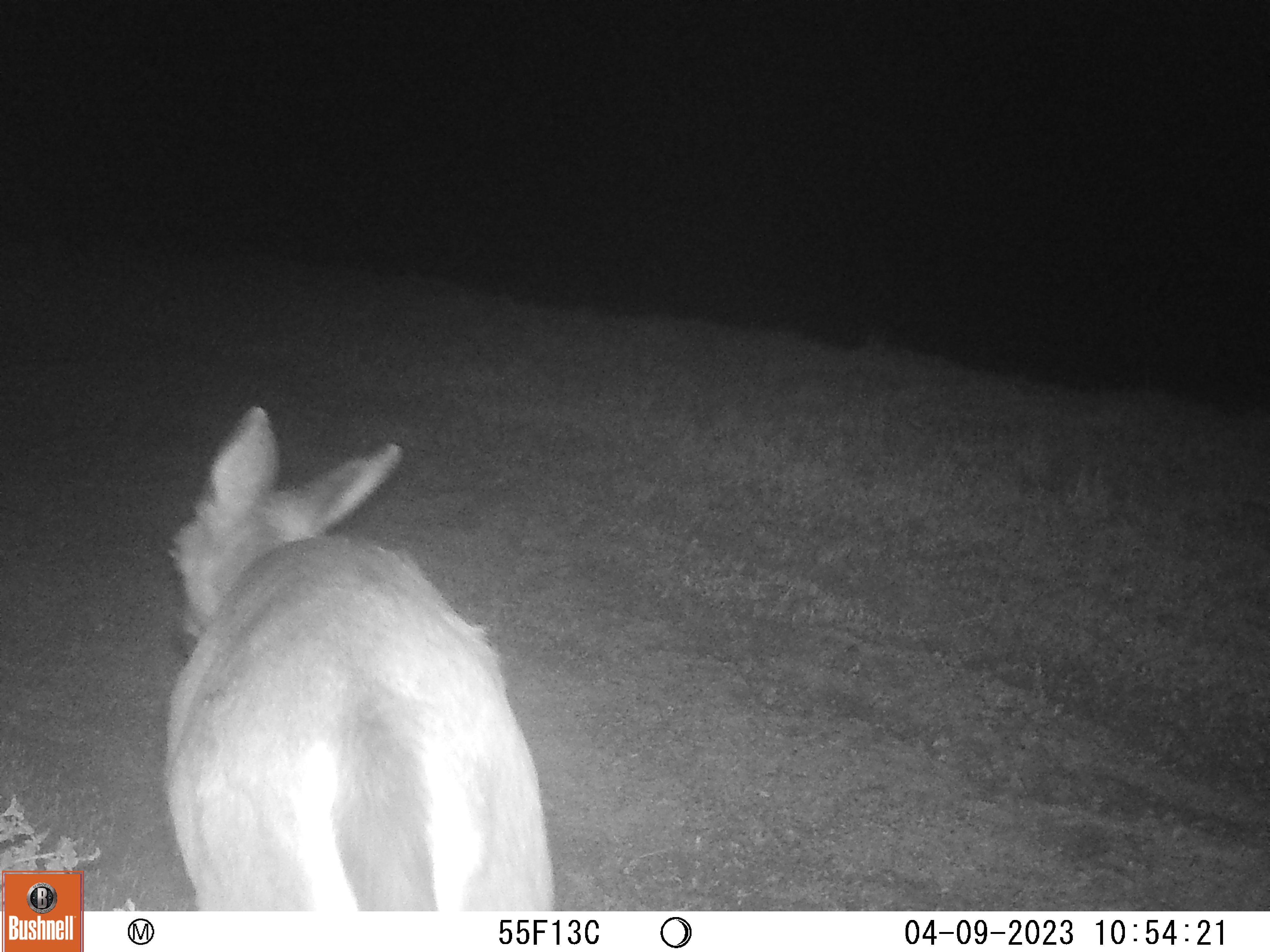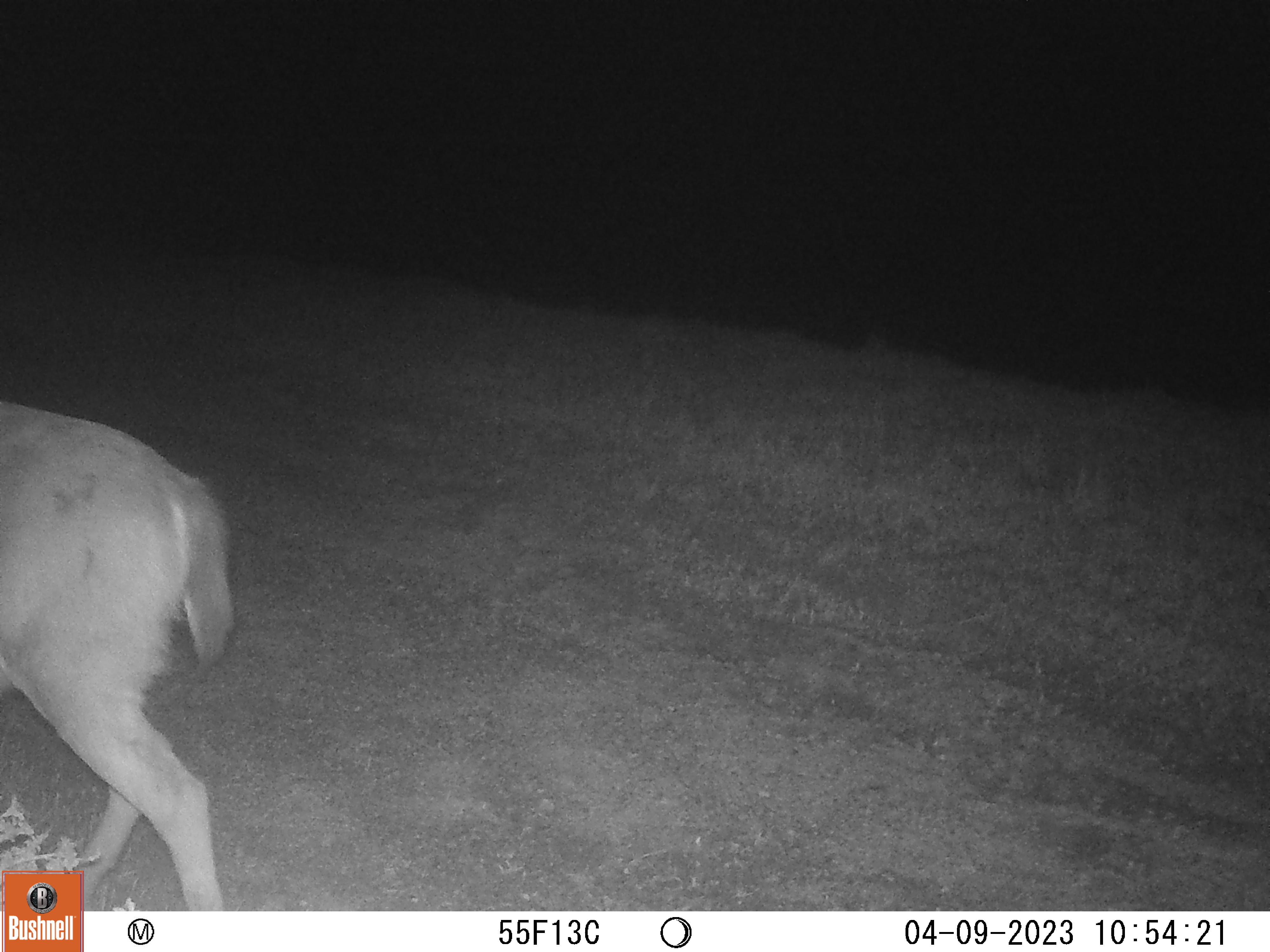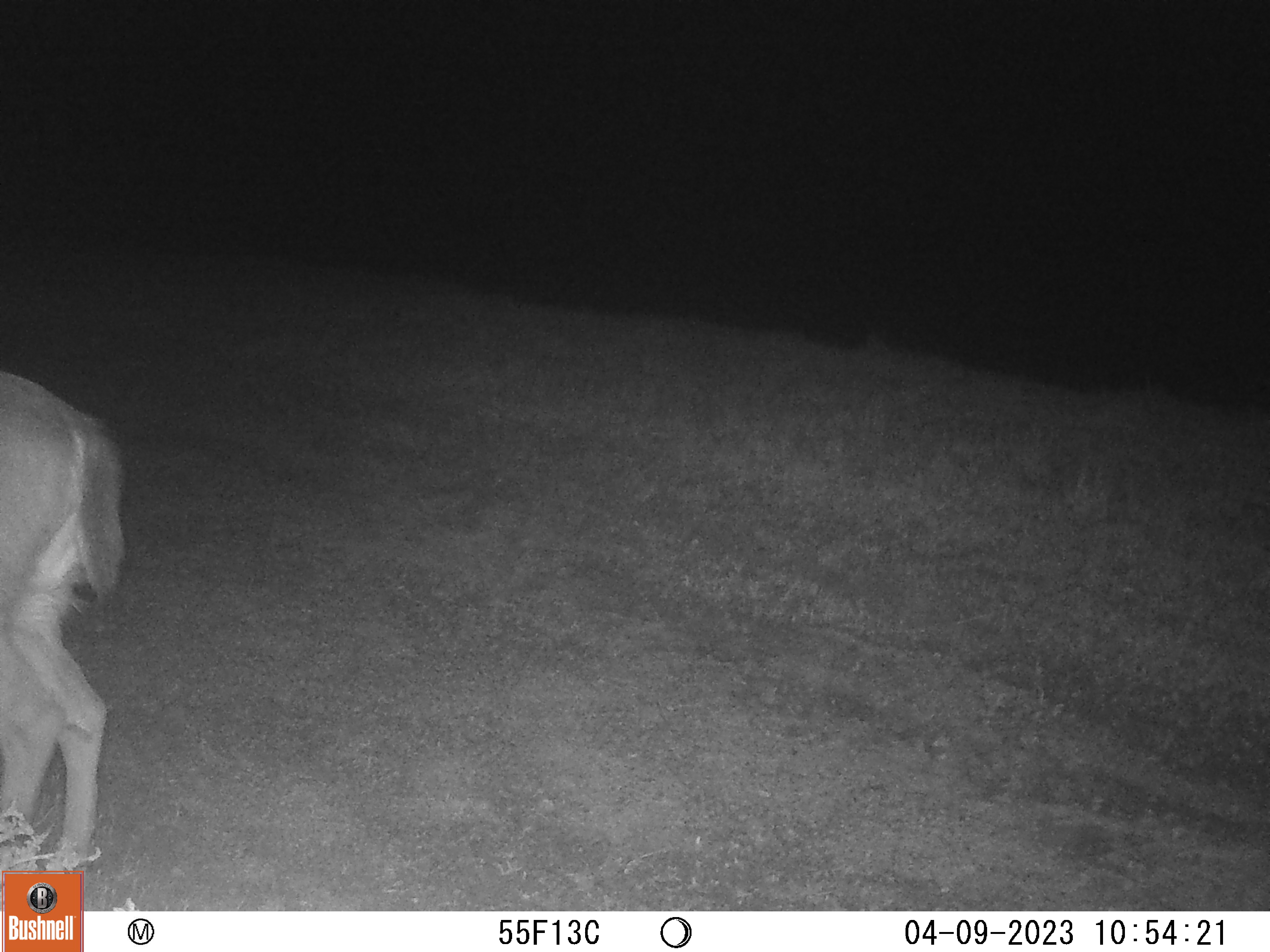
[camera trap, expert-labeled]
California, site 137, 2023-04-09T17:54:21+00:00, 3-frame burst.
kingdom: Animalia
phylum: Chordata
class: Mammalia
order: Artiodactyla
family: Cervidae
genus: Odocoileus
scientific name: Odocoileus hemionus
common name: mule deer